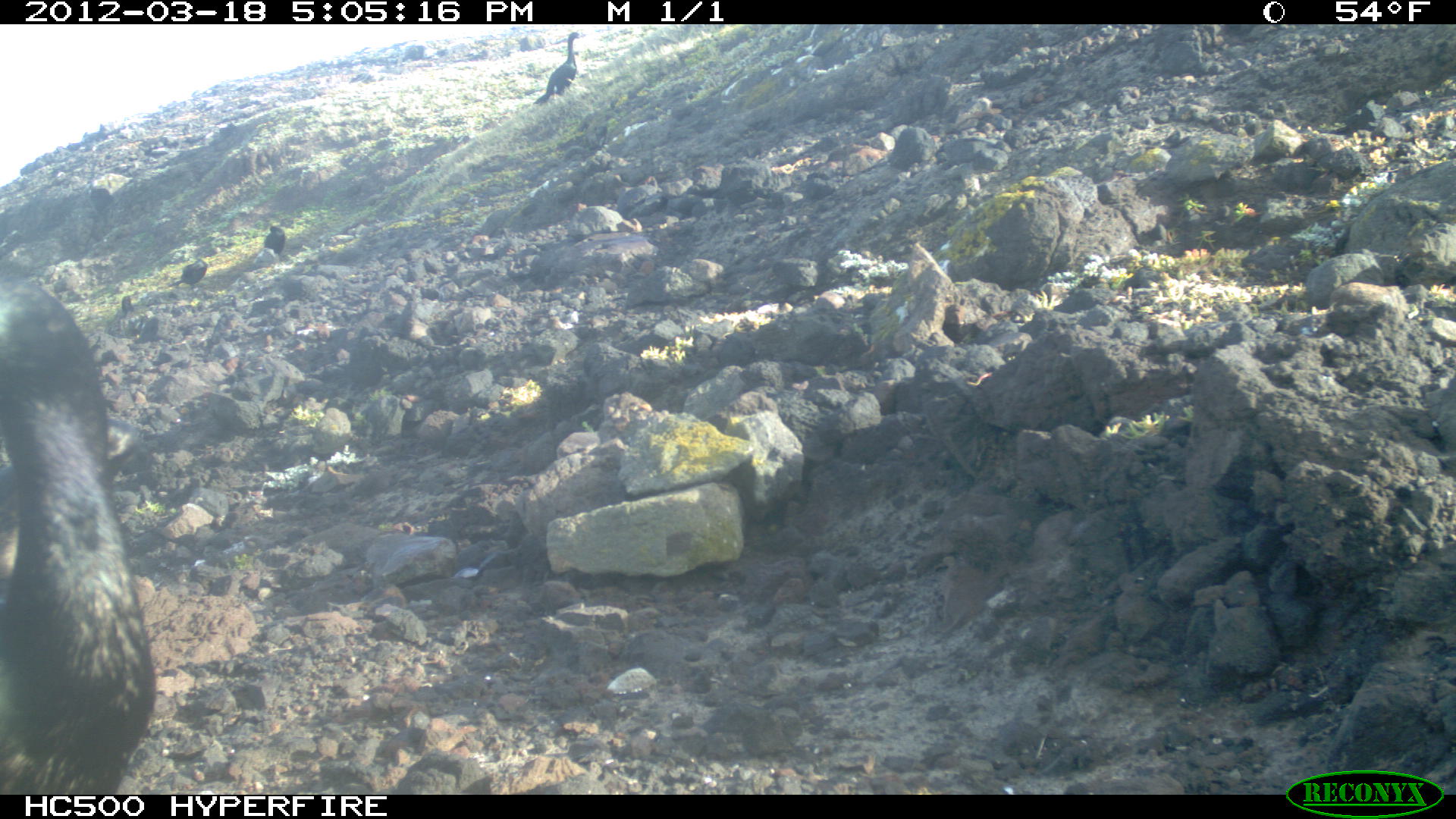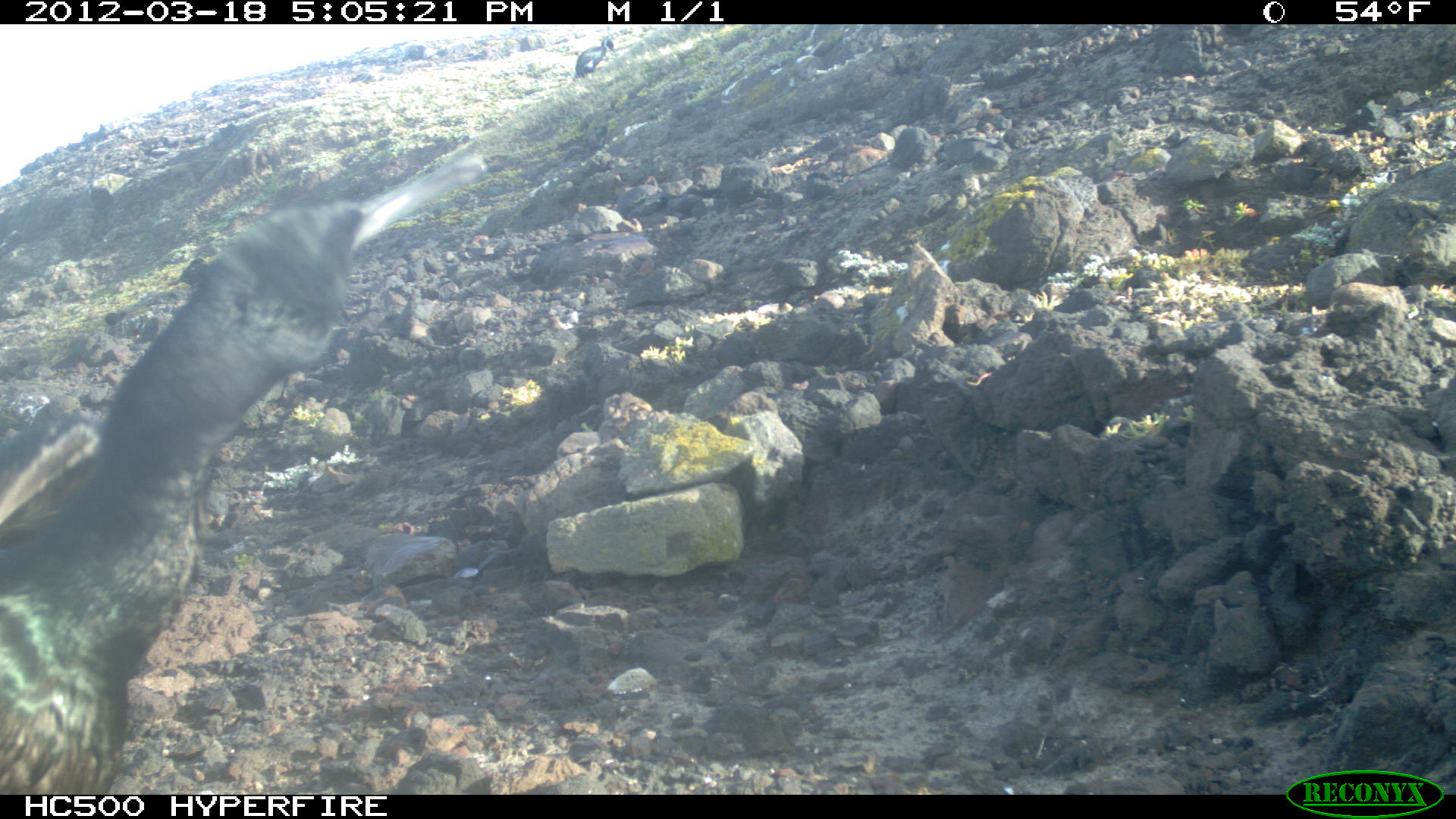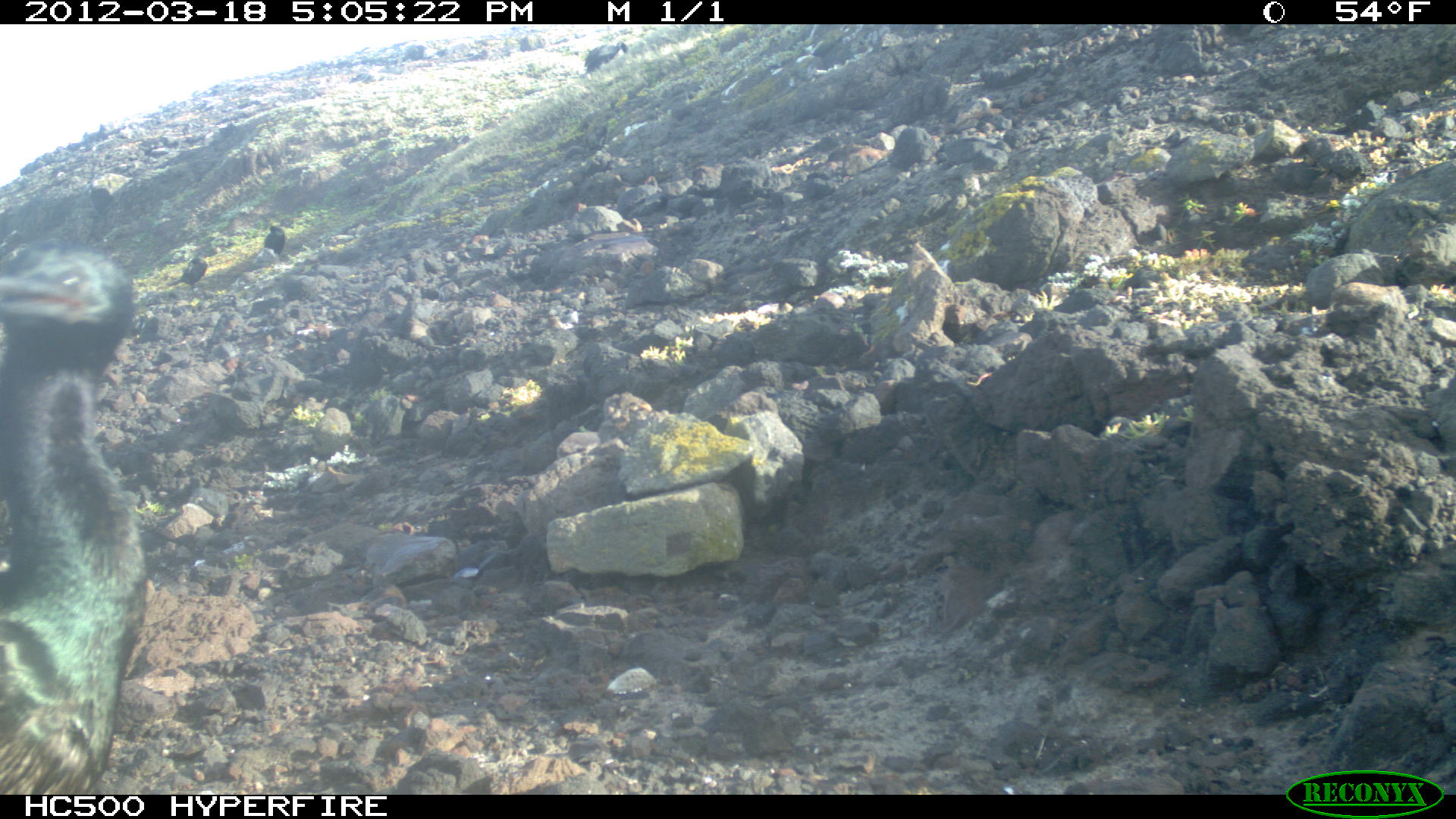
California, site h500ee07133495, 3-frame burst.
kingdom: Animalia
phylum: Chordata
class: Aves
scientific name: Aves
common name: bird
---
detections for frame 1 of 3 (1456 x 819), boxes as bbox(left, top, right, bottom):
bird: bbox(0, 278, 151, 790); bbox(531, 32, 588, 106); bbox(167, 247, 221, 302); bbox(263, 217, 296, 262)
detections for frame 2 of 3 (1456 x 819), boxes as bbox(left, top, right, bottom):
bird: bbox(0, 151, 488, 790); bbox(563, 37, 615, 87)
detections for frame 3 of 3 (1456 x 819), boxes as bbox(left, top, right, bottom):
bird: bbox(0, 238, 146, 794); bbox(167, 254, 209, 303); bbox(582, 39, 629, 80); bbox(252, 222, 285, 269); bbox(83, 186, 114, 218)